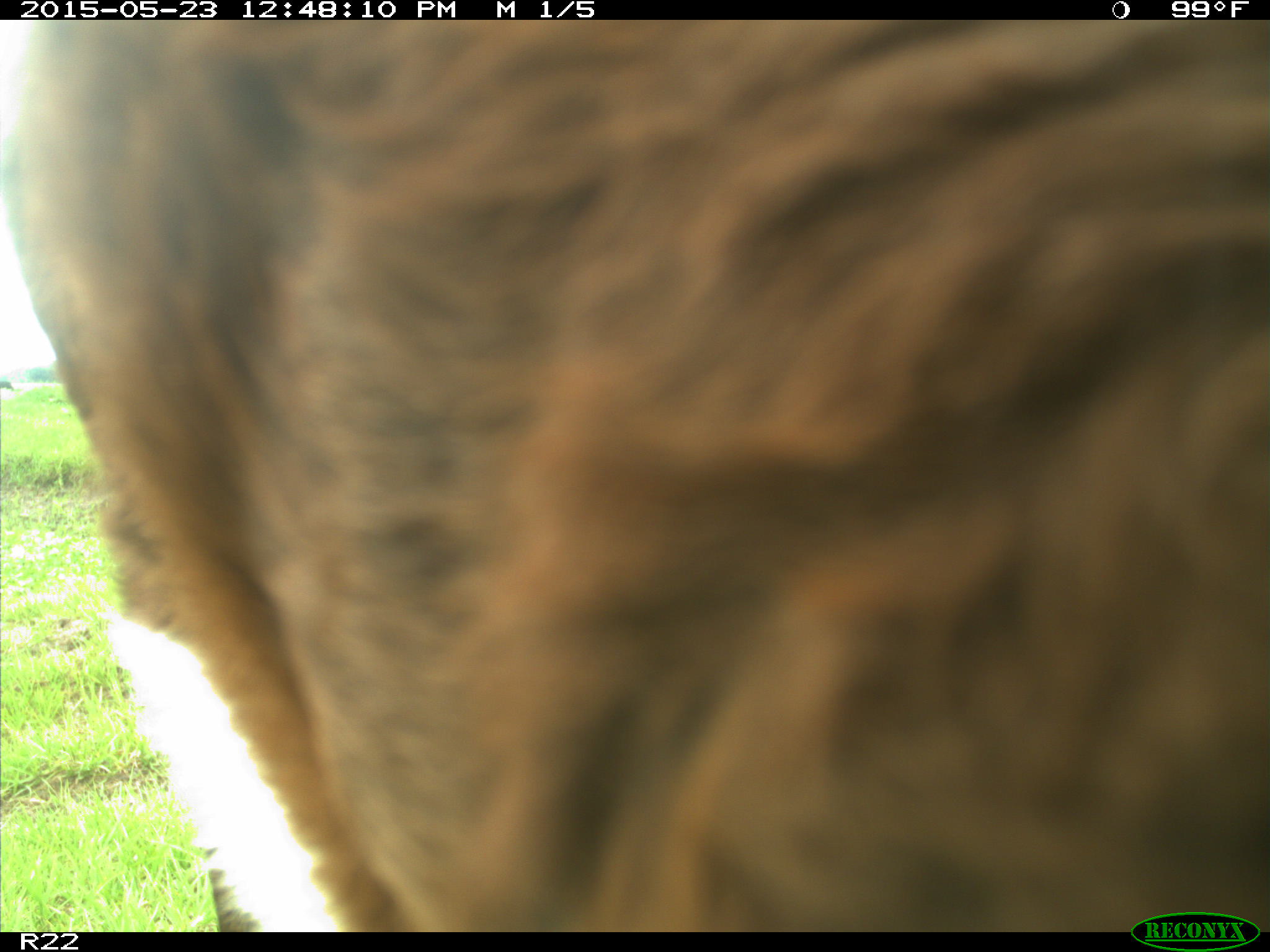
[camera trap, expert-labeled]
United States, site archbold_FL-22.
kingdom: Animalia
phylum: Chordata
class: Mammalia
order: Artiodactyla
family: Bovidae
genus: Bos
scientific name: Bos taurus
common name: domestic cow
Bos taurus (domestic cow).